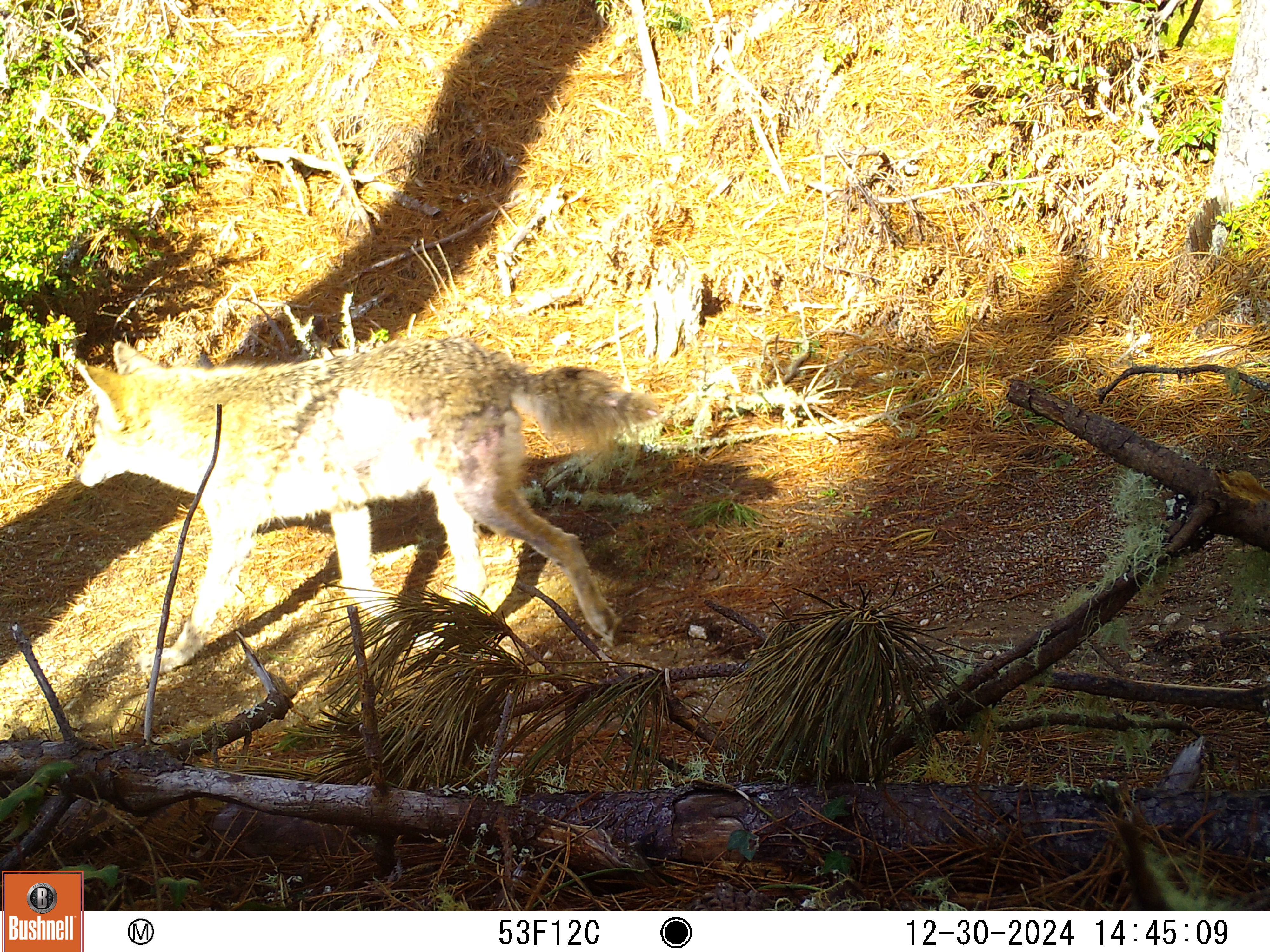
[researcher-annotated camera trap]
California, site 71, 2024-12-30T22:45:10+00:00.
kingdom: Animalia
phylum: Chordata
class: Mammalia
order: Carnivora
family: Canidae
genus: Canis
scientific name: Canis latrans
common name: coyote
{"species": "coyote (Canis latrans)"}